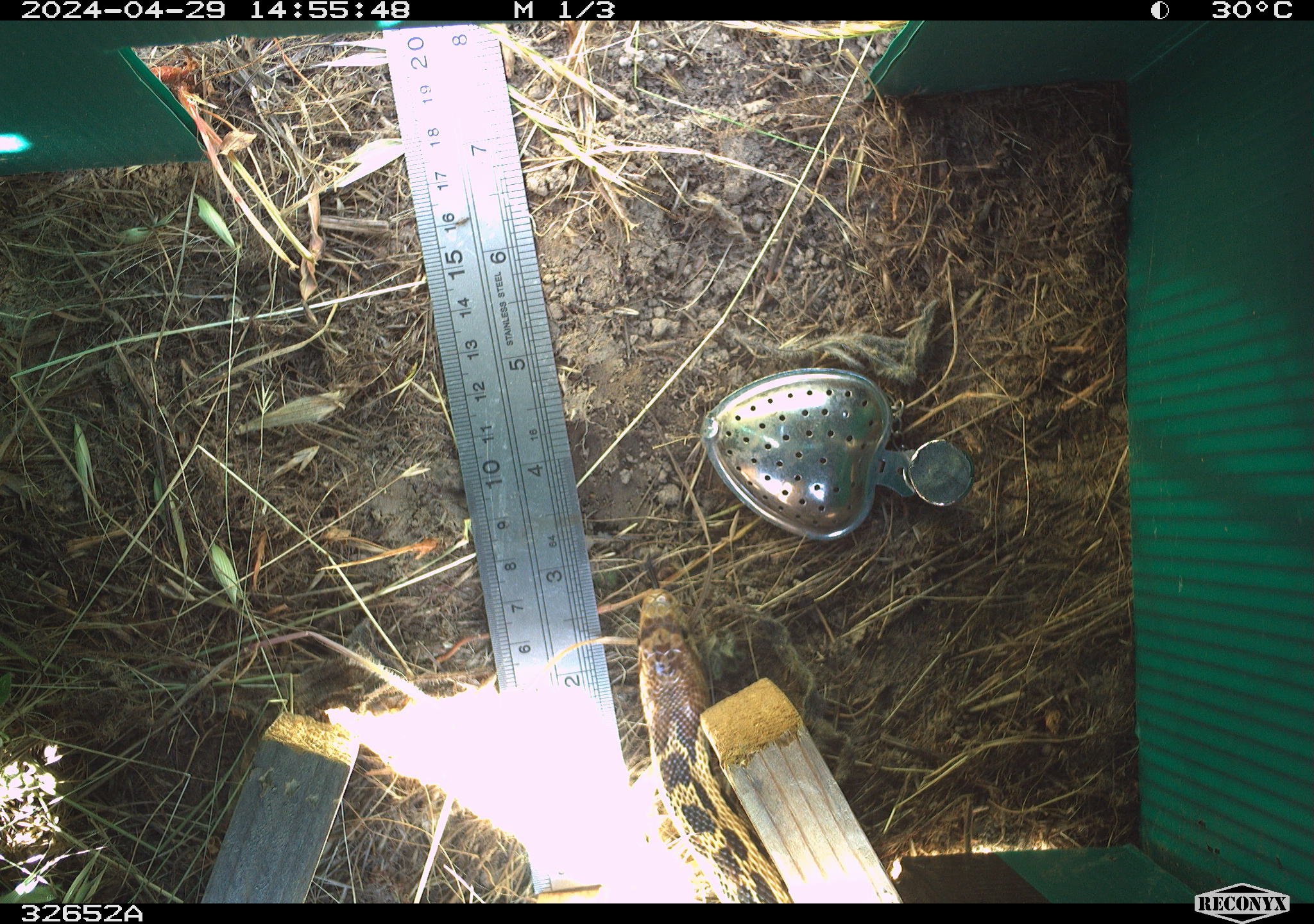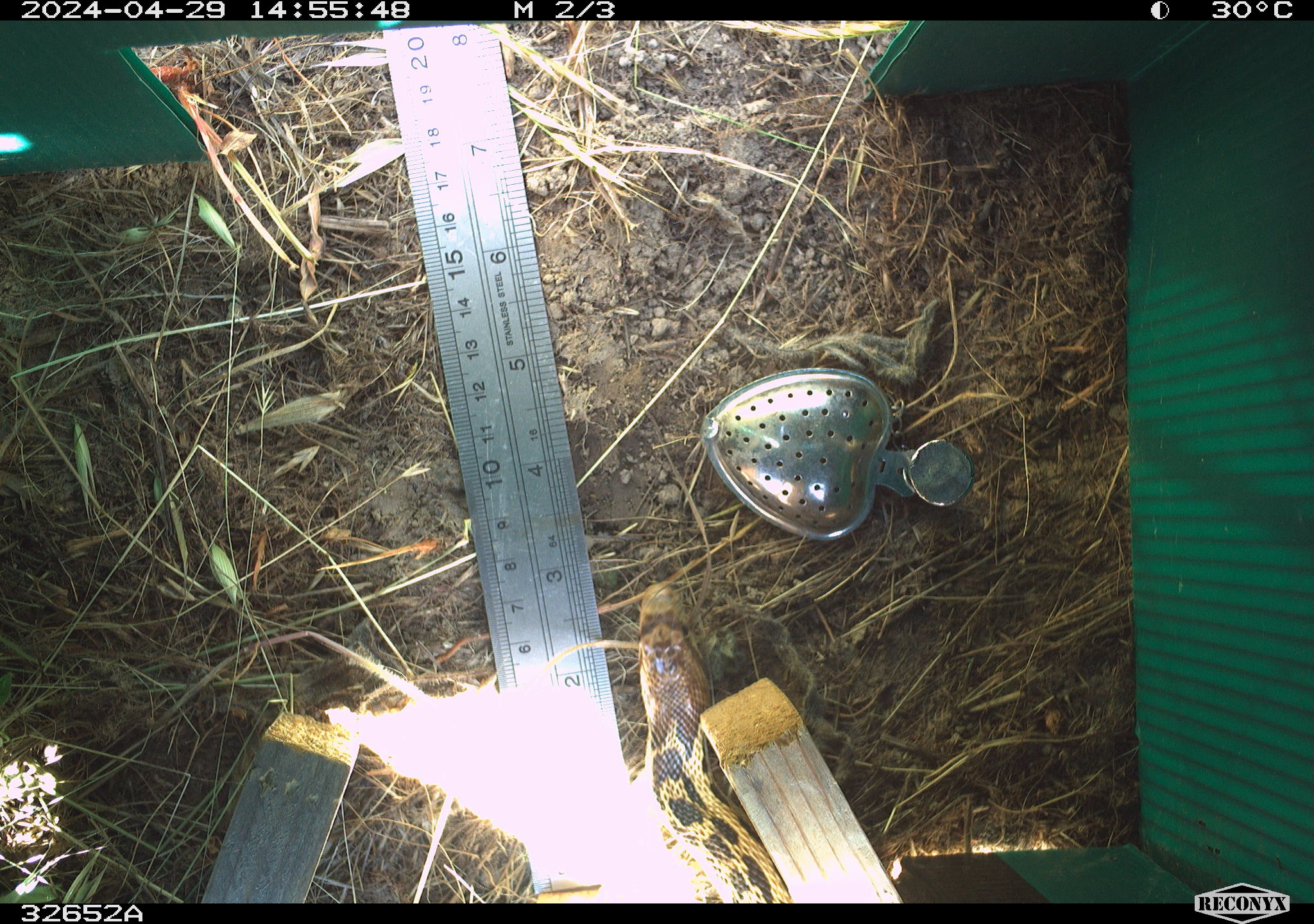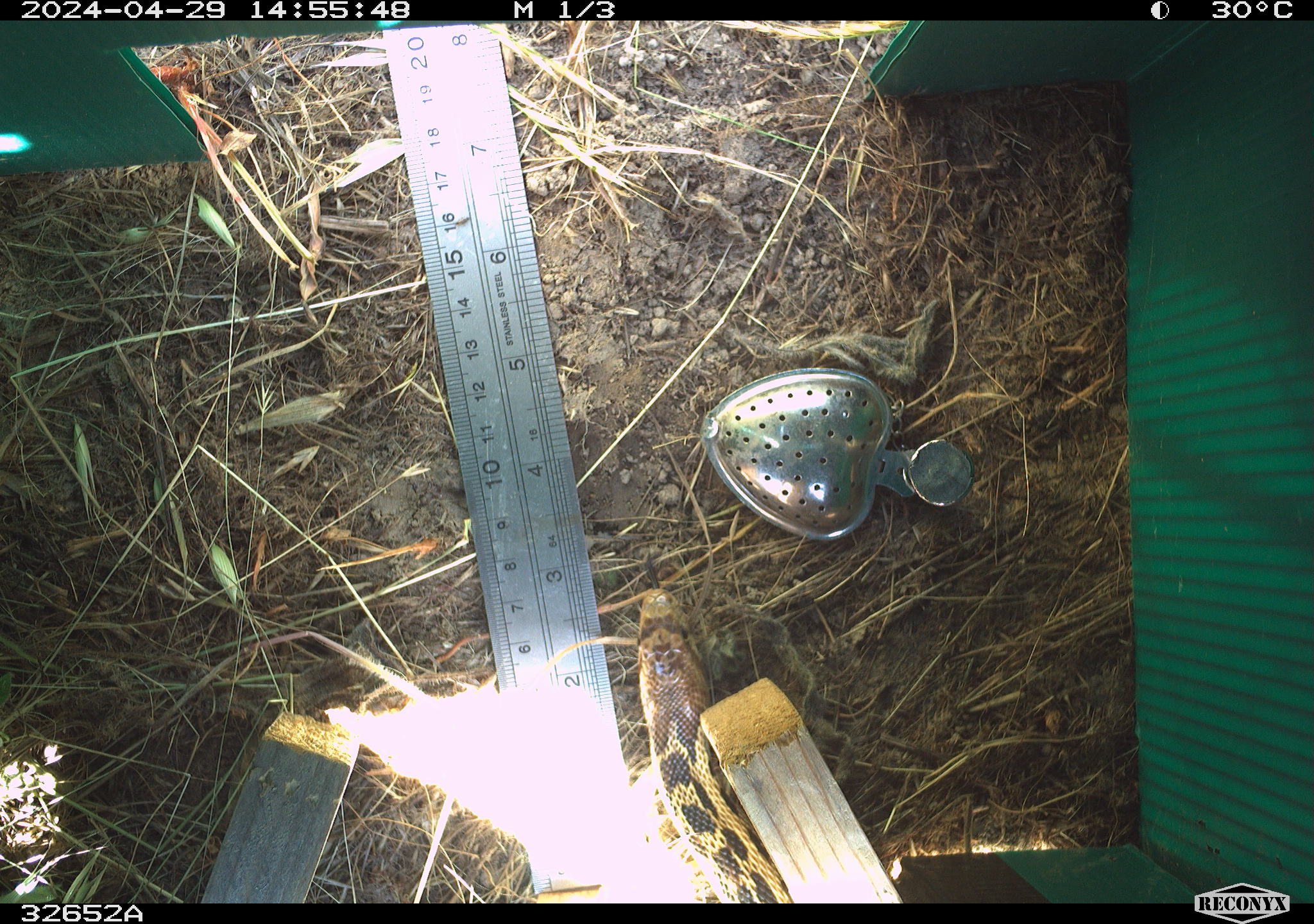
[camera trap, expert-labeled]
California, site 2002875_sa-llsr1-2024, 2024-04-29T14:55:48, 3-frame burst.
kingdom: Animalia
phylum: Chordata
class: Reptilia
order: Squamata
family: Colubridae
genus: Pituophis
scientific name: Pituophis catenifer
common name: gophersnake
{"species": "gophersnake (Pituophis catenifer)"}